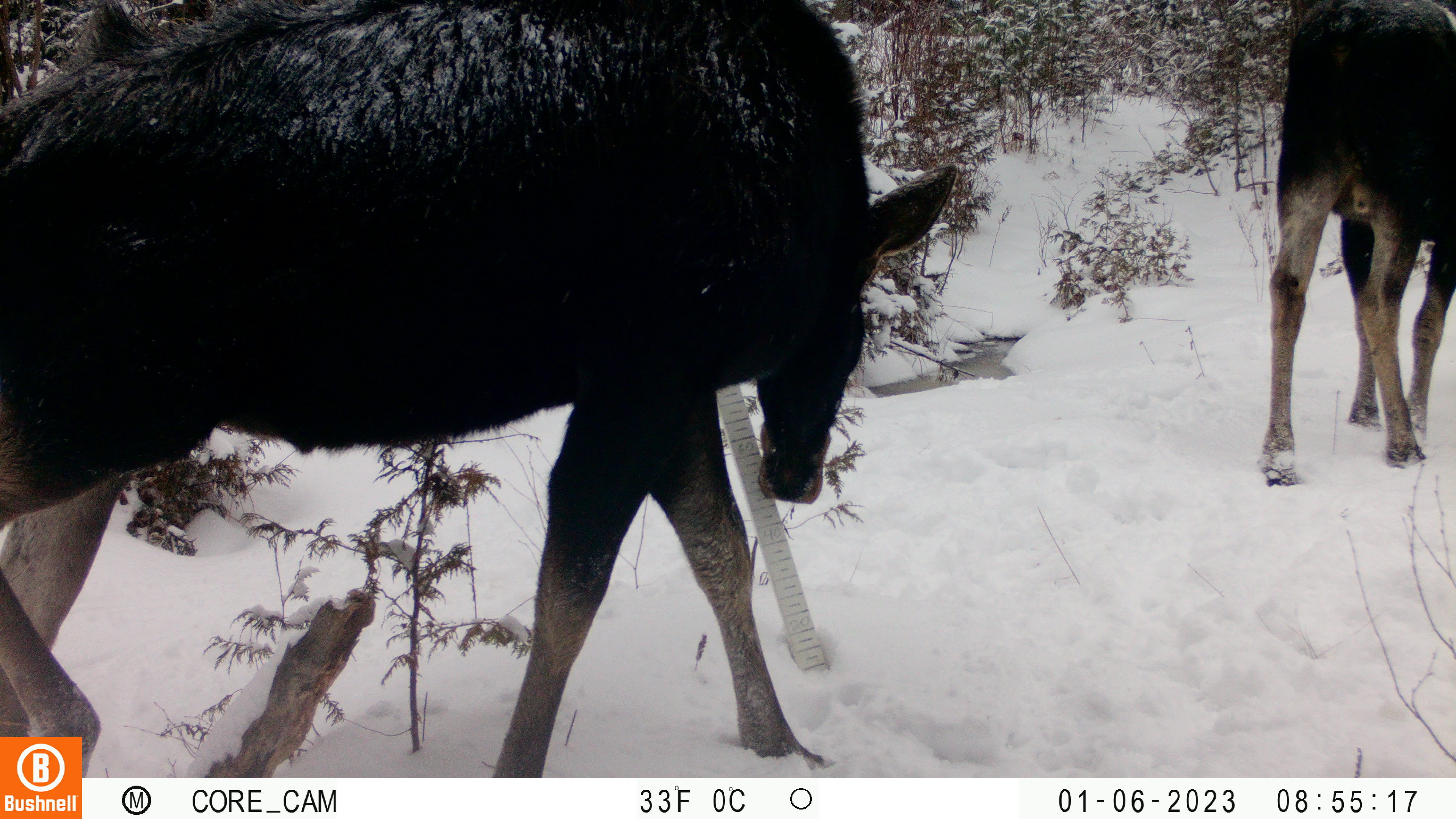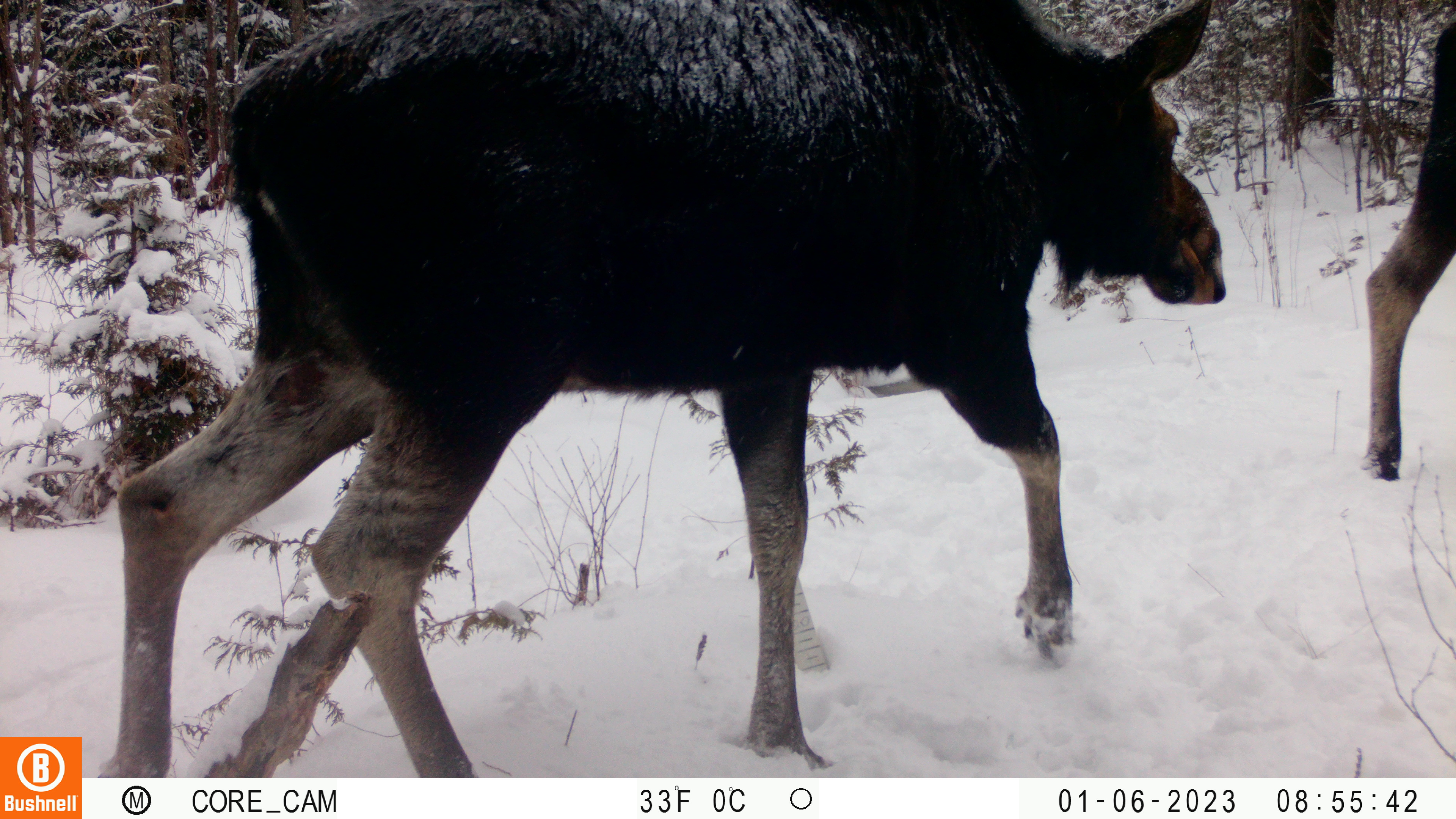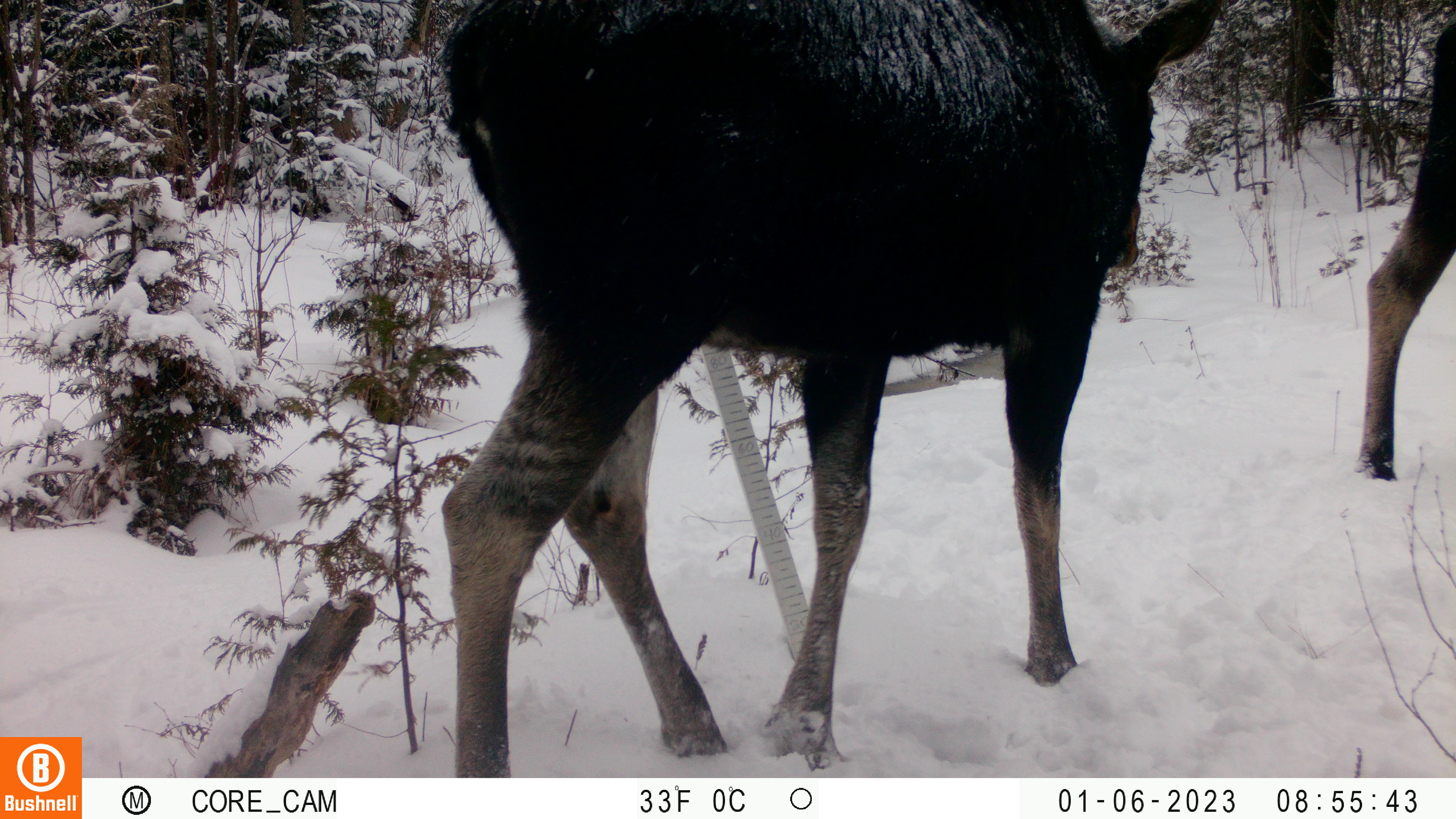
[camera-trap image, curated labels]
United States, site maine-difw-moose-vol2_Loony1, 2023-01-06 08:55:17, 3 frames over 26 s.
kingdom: Animalia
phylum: Chordata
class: Mammalia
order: Artiodactyla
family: Cervidae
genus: Alces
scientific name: Alces alces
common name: moose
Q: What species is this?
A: Moose (Alces alces).